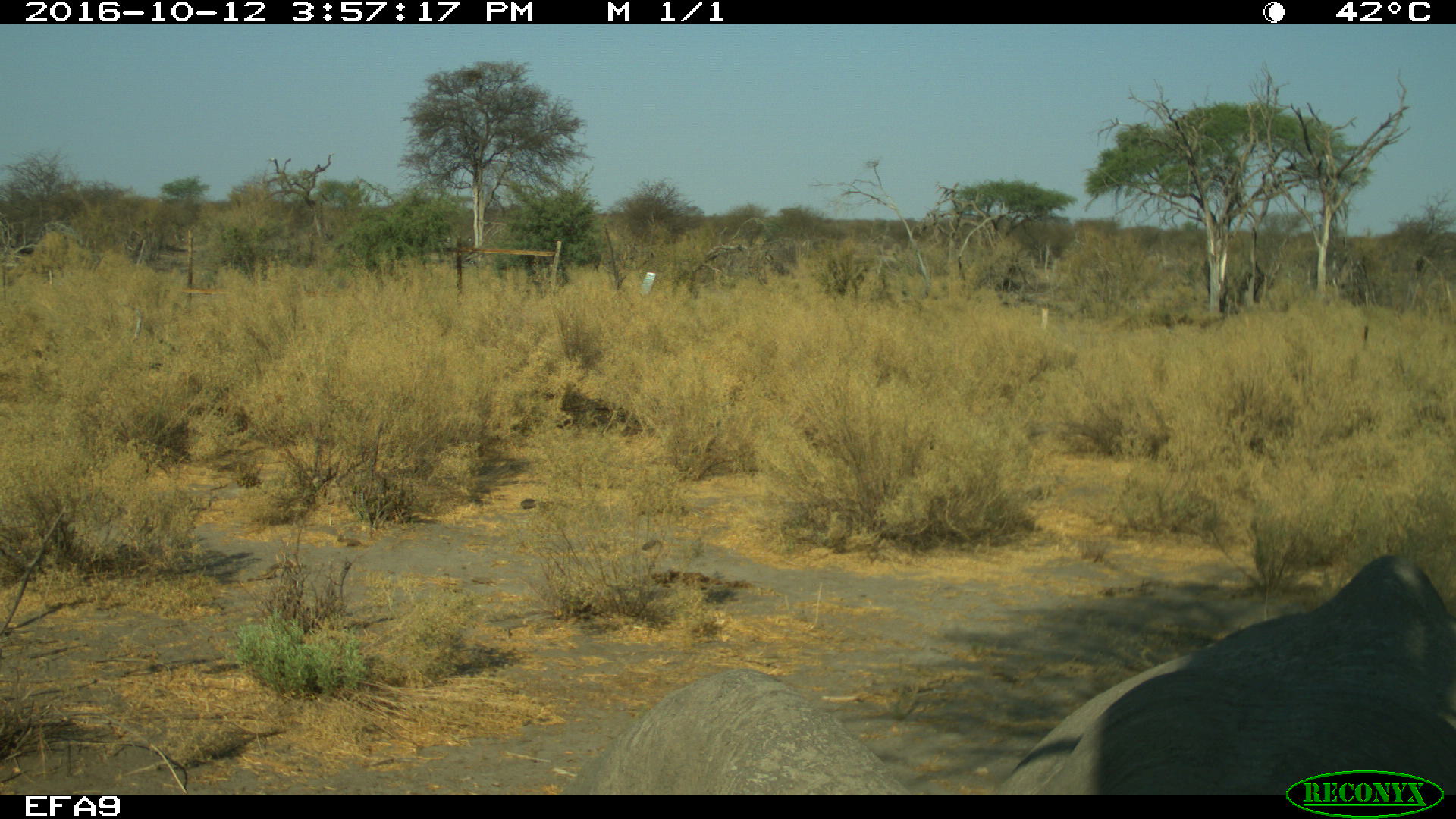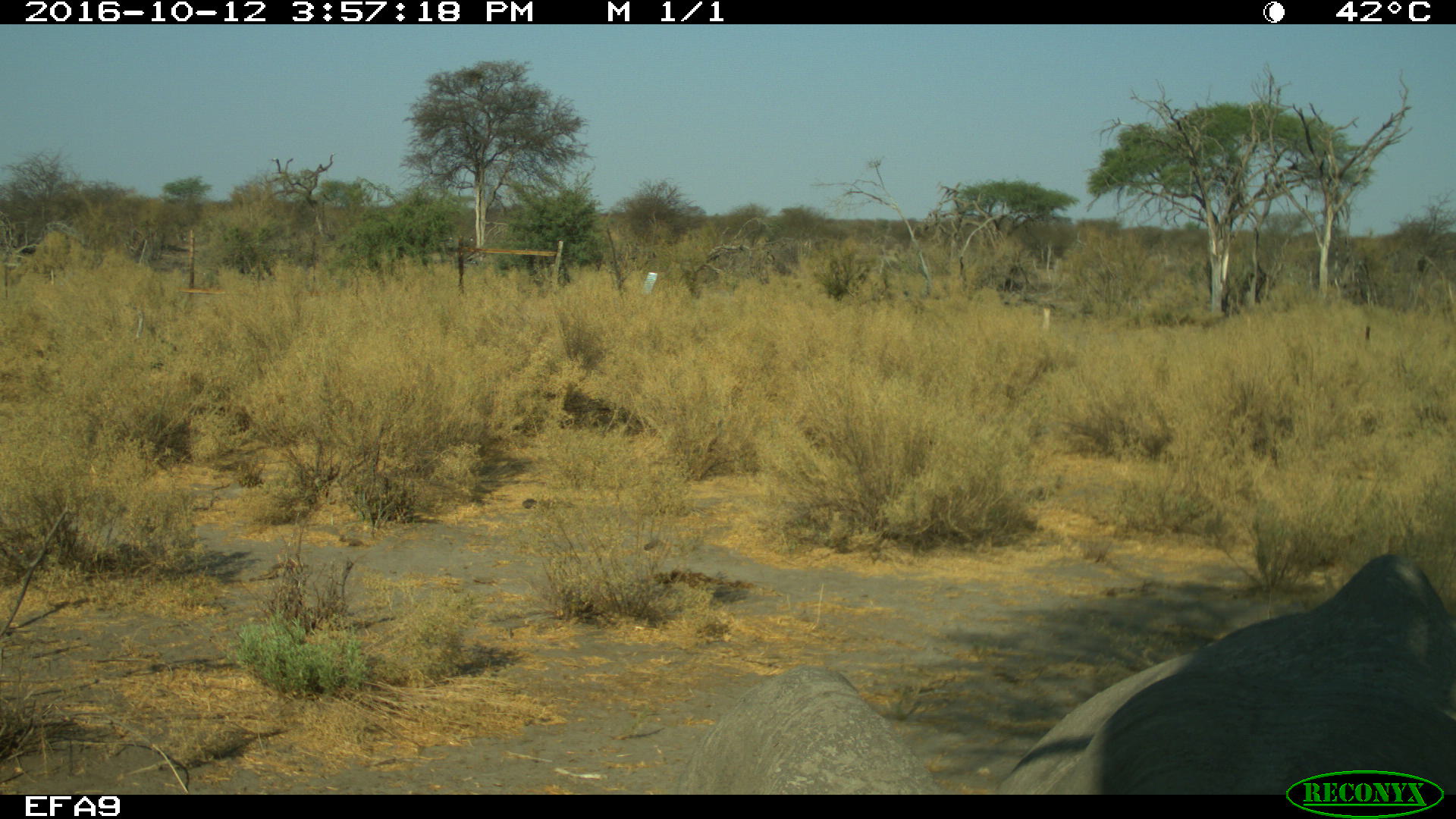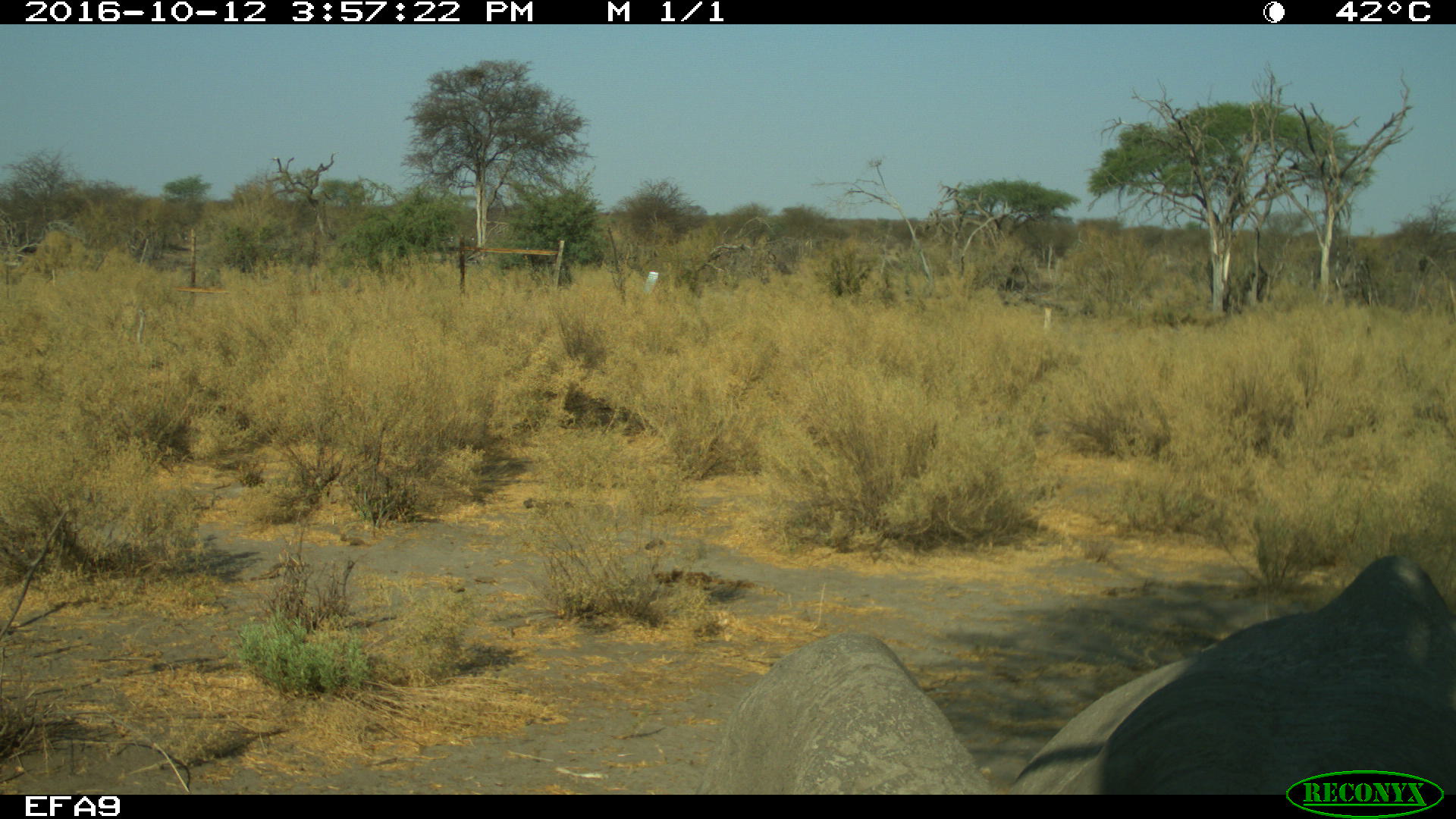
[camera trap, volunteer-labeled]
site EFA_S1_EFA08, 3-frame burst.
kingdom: Animalia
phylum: Chordata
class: Mammalia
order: Proboscidea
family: Elephantidae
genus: Loxodonta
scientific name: Loxodonta africana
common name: african bush elephant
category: elephant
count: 1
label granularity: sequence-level